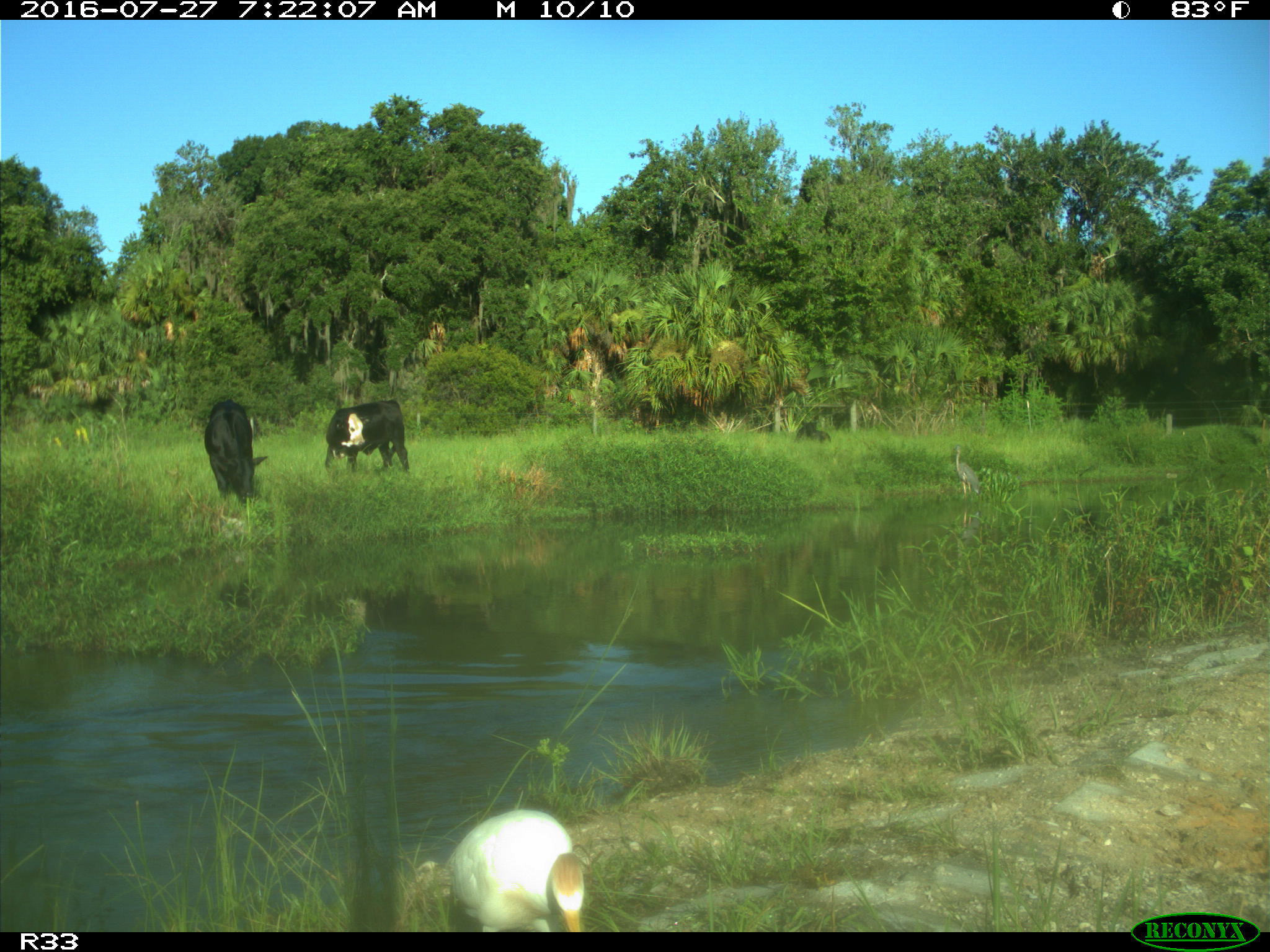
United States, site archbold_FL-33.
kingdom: Animalia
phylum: Chordata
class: Mammalia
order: Artiodactyla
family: Bovidae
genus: Bos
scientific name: Bos taurus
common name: domestic cow